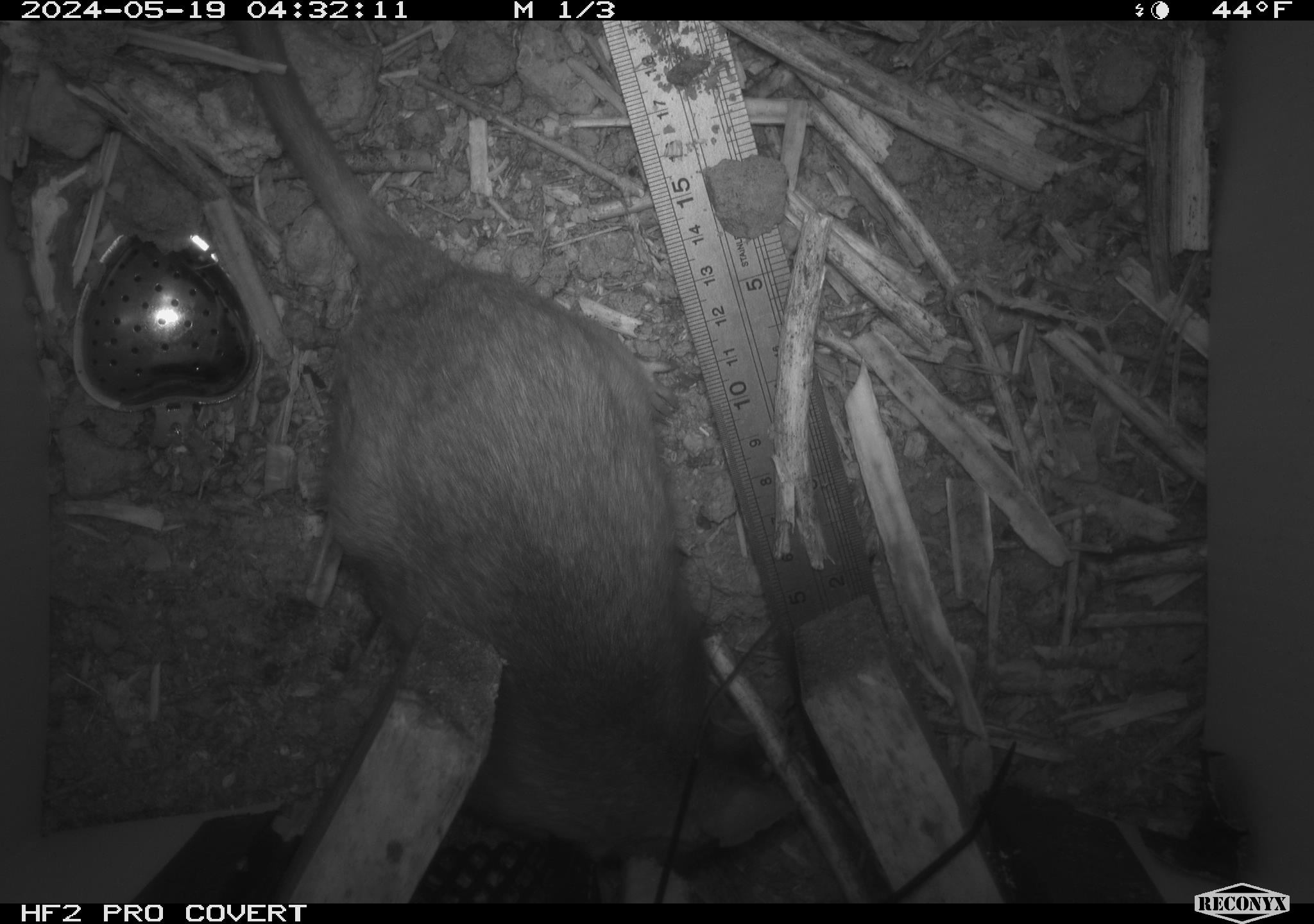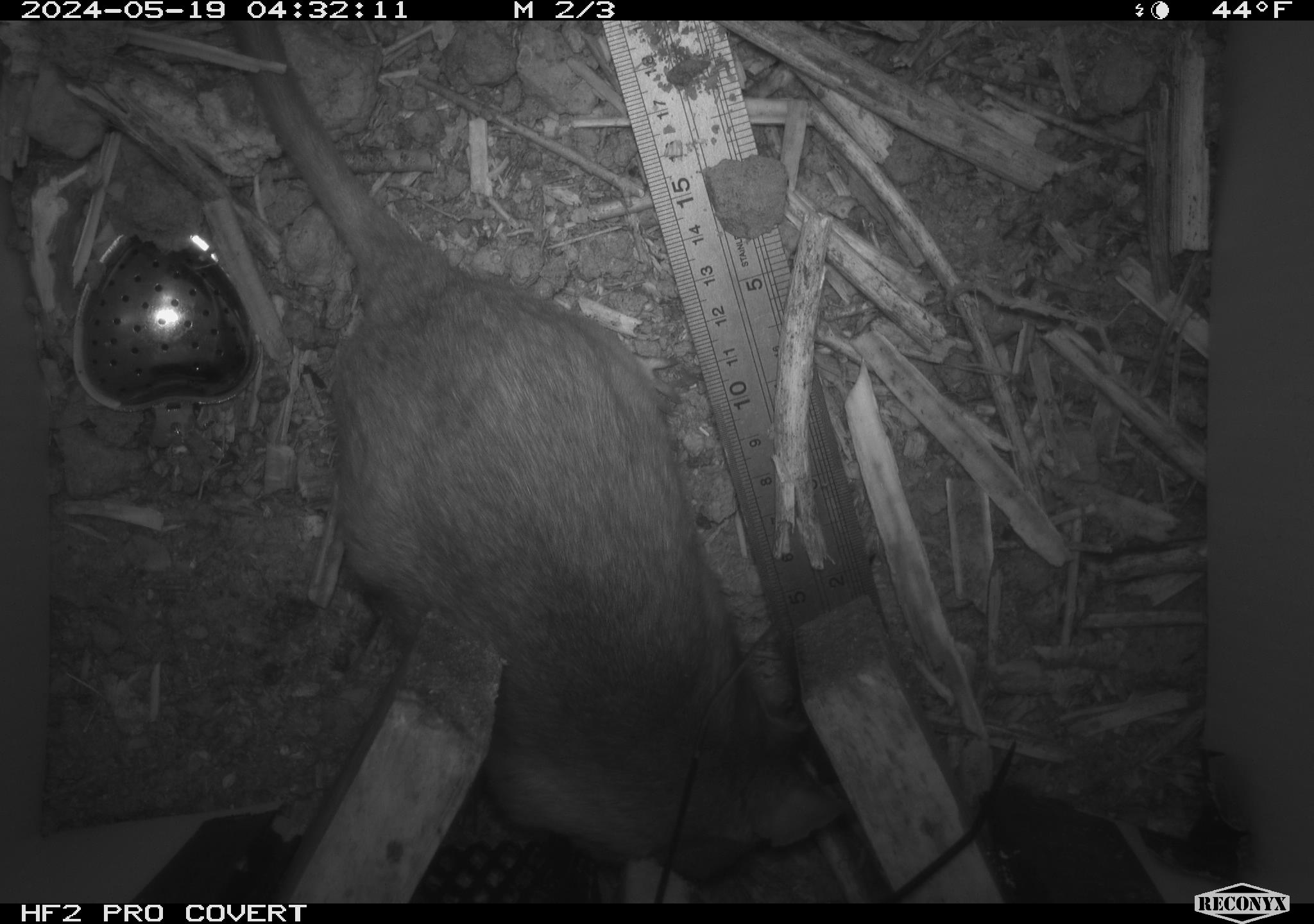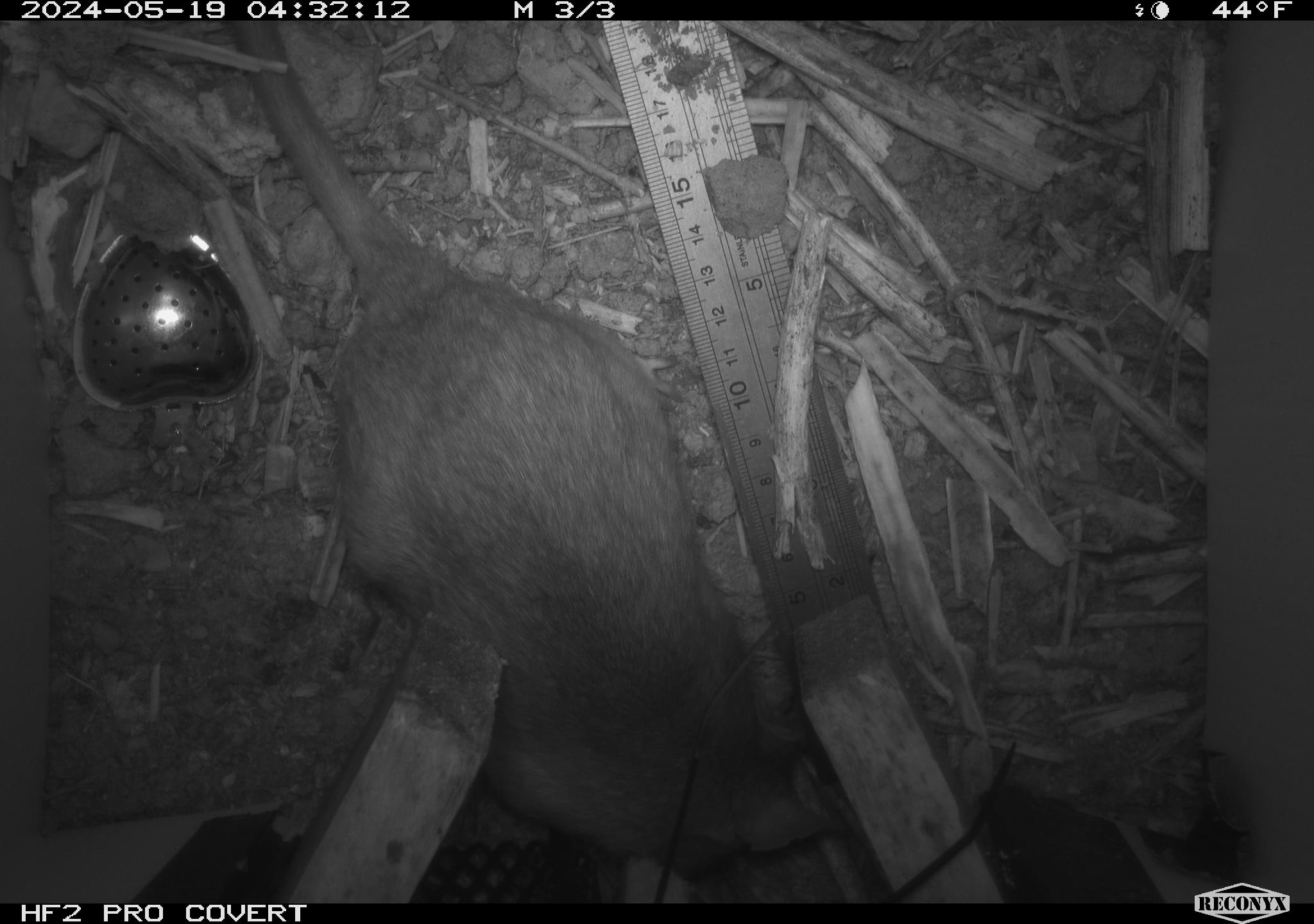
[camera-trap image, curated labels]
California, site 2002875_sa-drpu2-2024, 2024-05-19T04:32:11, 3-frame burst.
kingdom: Animalia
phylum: Chordata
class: Mammalia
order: Rodentia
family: Cricetidae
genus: Neotoma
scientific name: Neotoma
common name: pack rat or woodrat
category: neotoma species